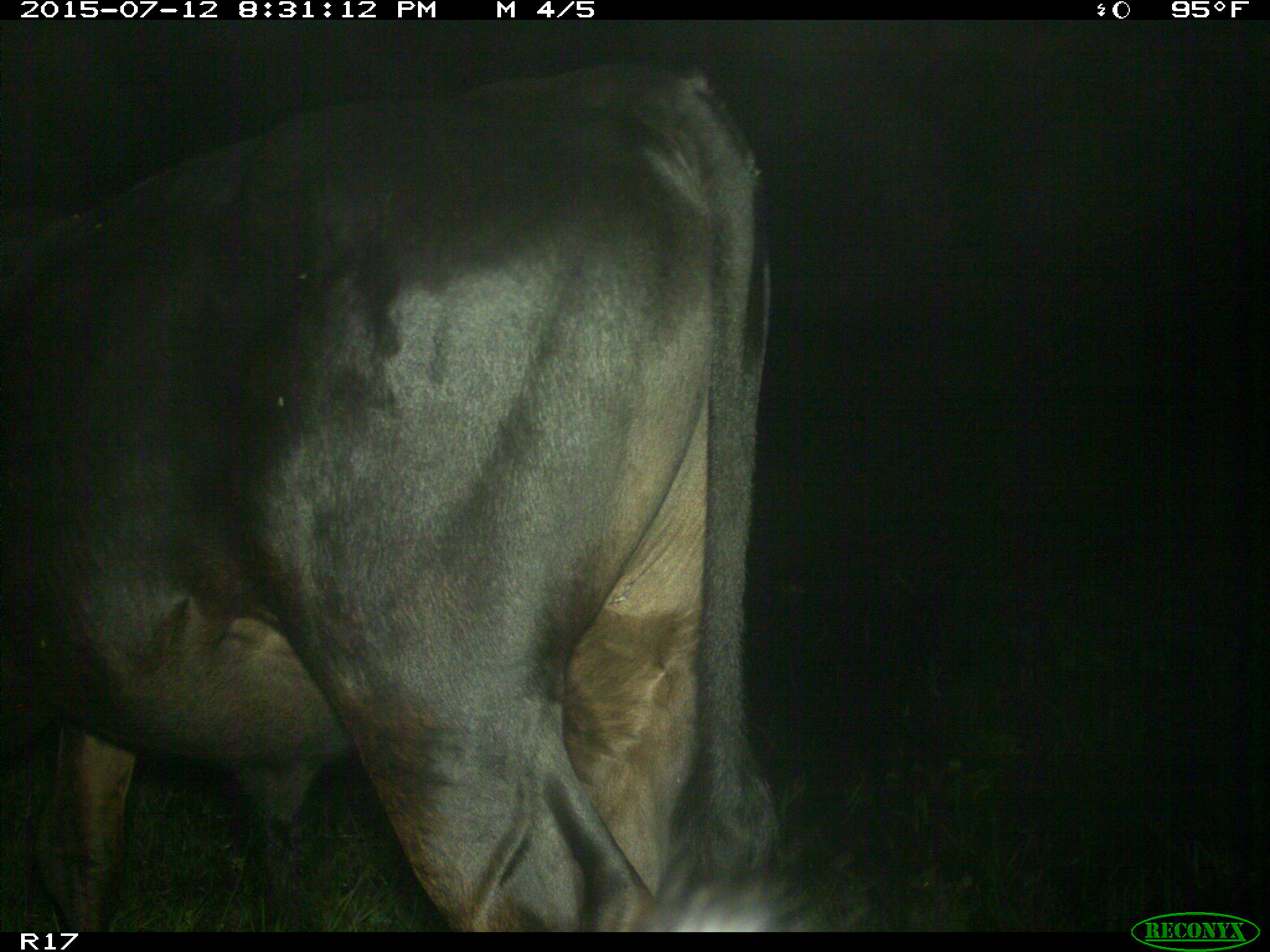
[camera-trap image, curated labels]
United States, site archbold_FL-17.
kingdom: Animalia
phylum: Chordata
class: Mammalia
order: Artiodactyla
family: Bovidae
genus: Bos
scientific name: Bos taurus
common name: domestic cow